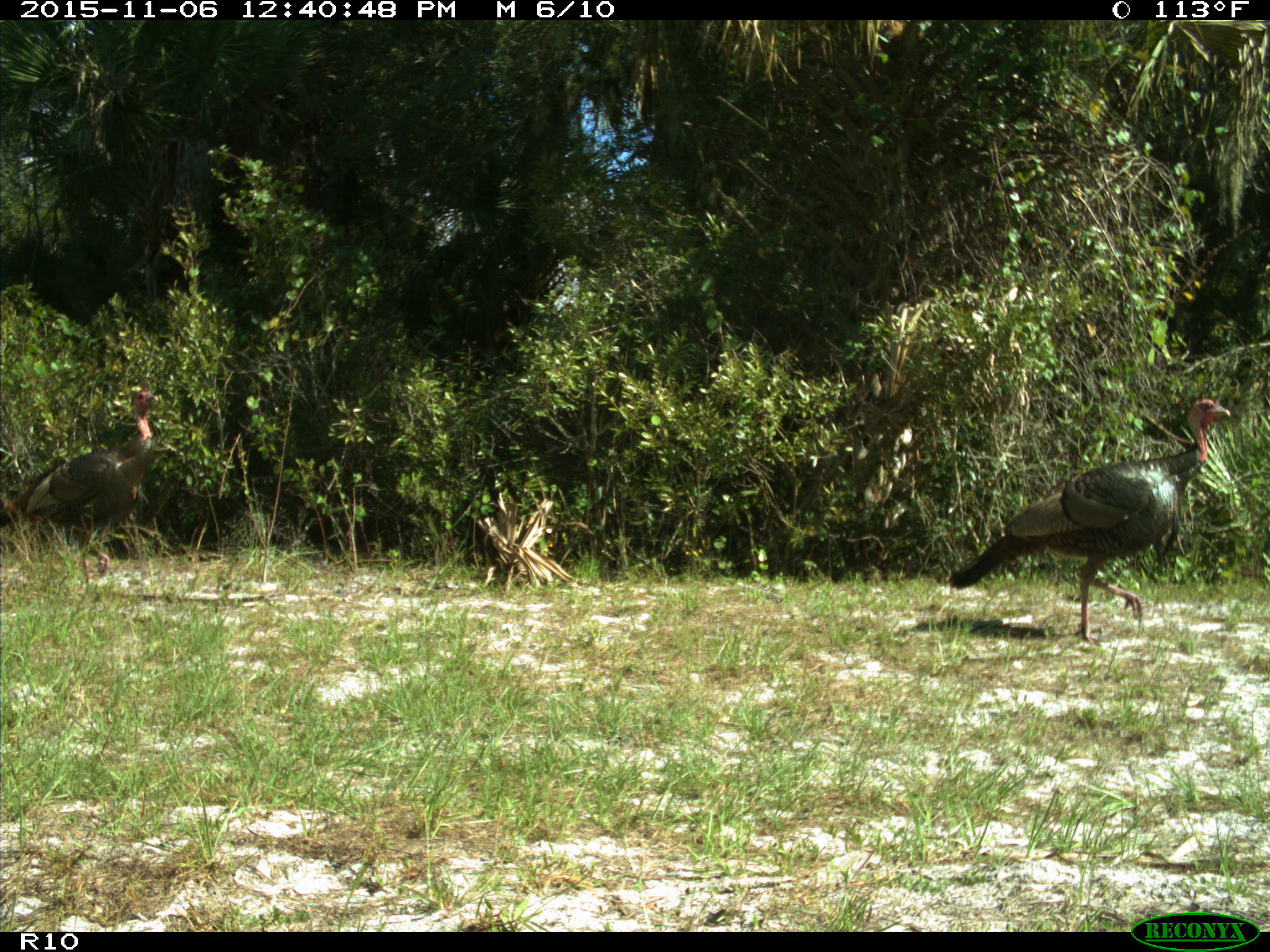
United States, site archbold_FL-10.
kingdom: Animalia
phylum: Chordata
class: Aves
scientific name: Aves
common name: birds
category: unidentified bird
Unidentified bird (birds) (Aves).